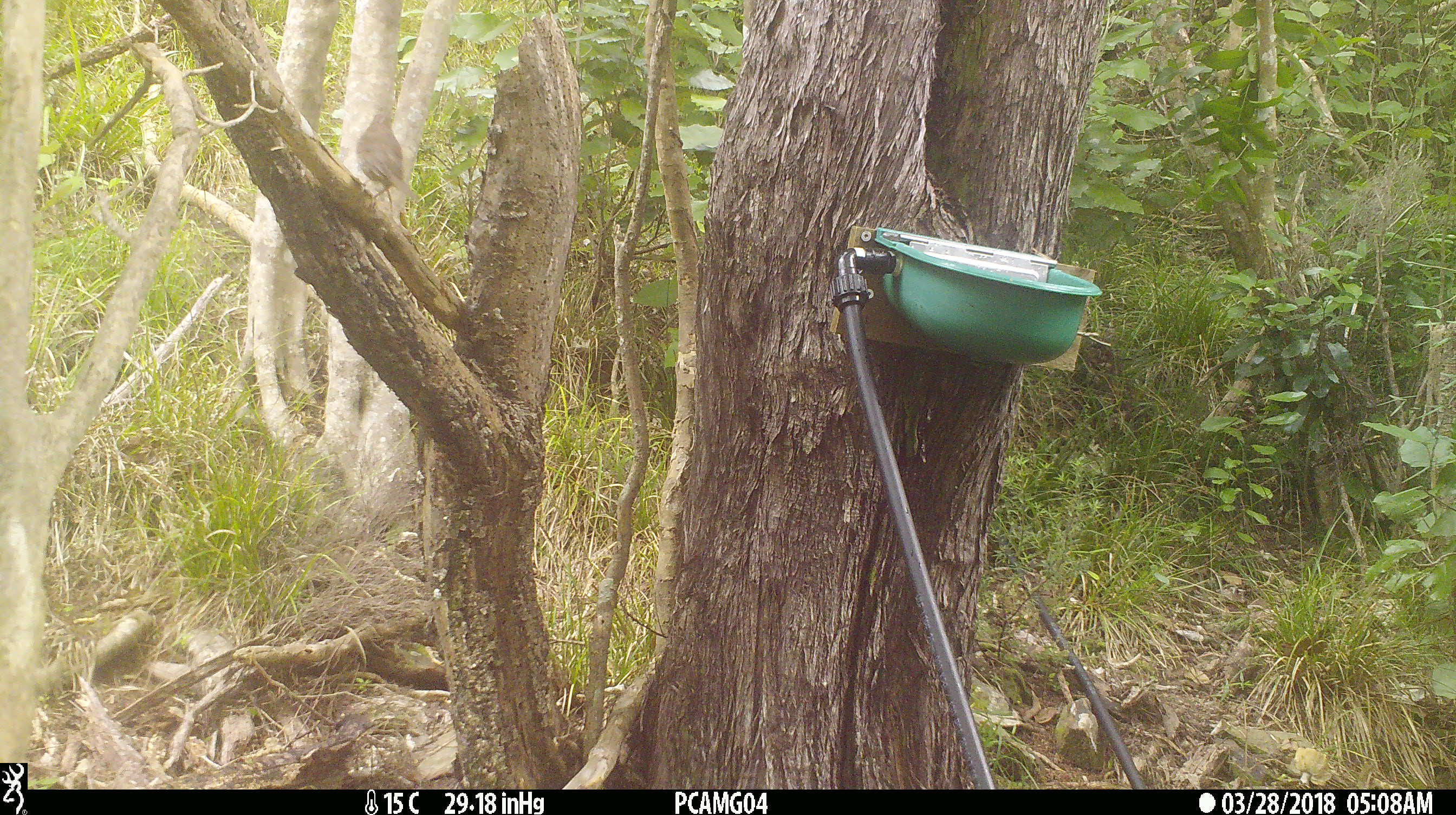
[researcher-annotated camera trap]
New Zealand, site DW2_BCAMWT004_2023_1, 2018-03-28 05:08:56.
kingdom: Animalia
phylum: Chordata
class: Aves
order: Passeriformes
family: Turdidae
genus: Turdus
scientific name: Turdus philomelos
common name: song thrush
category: thrush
Thrush (song thrush) (Turdus philomelos).